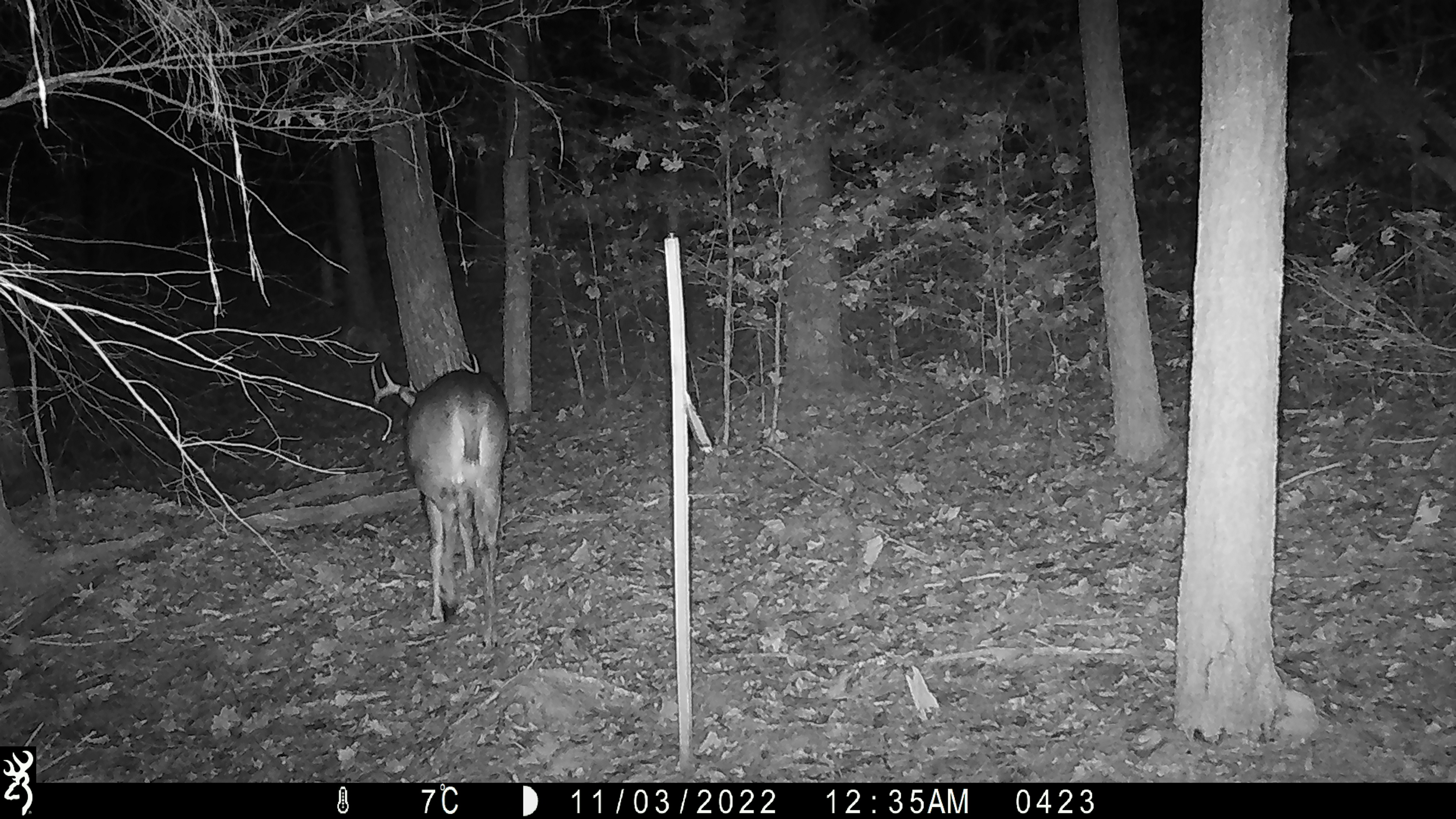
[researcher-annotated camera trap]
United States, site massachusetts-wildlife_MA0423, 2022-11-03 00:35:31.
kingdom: Animalia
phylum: Chordata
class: Mammalia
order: Artiodactyla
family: Cervidae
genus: Odocoileus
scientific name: Odocoileus virginianus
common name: white-tailed deer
White-tailed deer (Odocoileus virginianus).